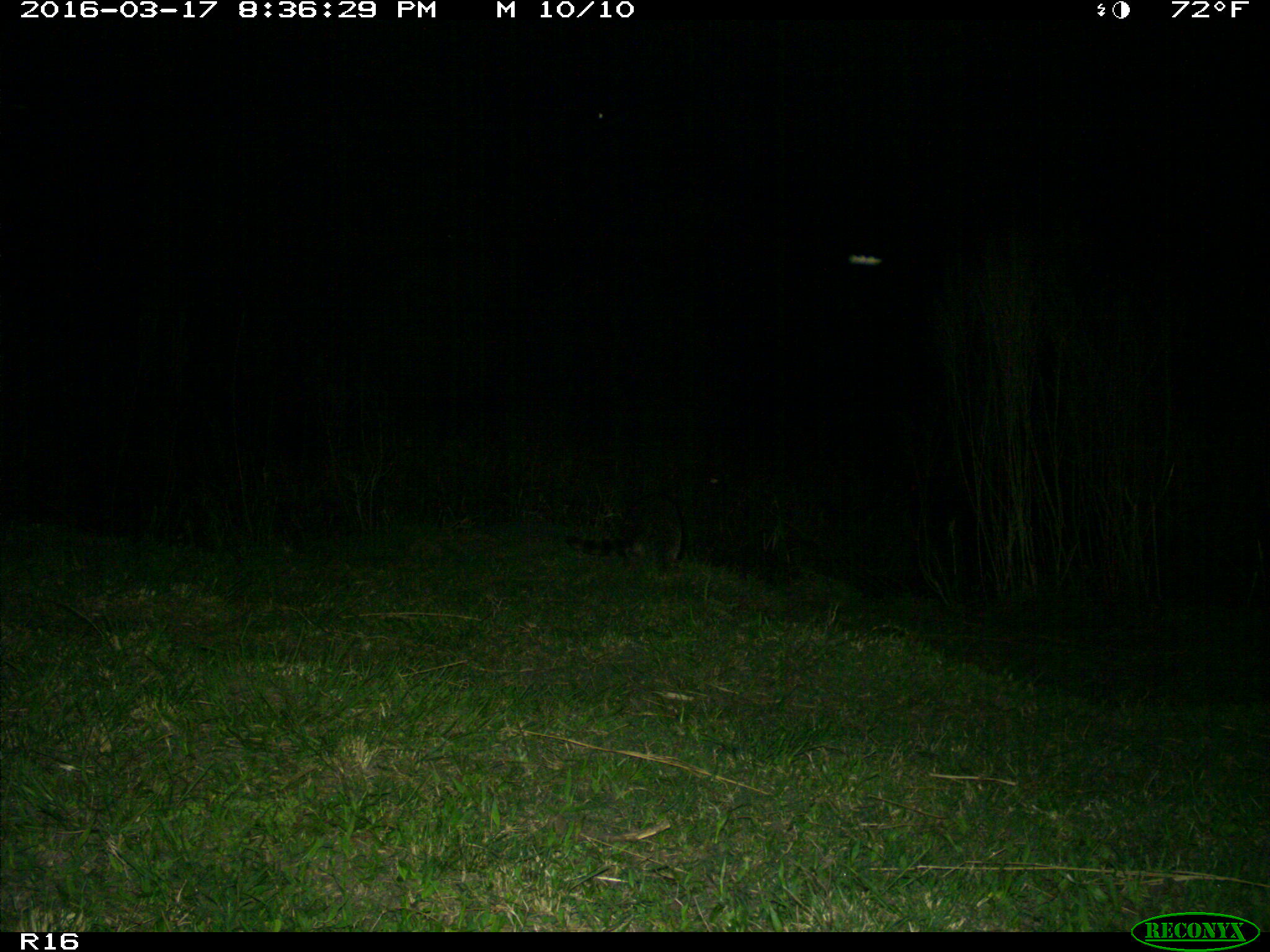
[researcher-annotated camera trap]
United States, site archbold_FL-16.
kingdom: Animalia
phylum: Chordata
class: Mammalia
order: Carnivora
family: Procyonidae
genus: Procyon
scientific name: Procyon lotor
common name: common raccoon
Procyon lotor (common raccoon).